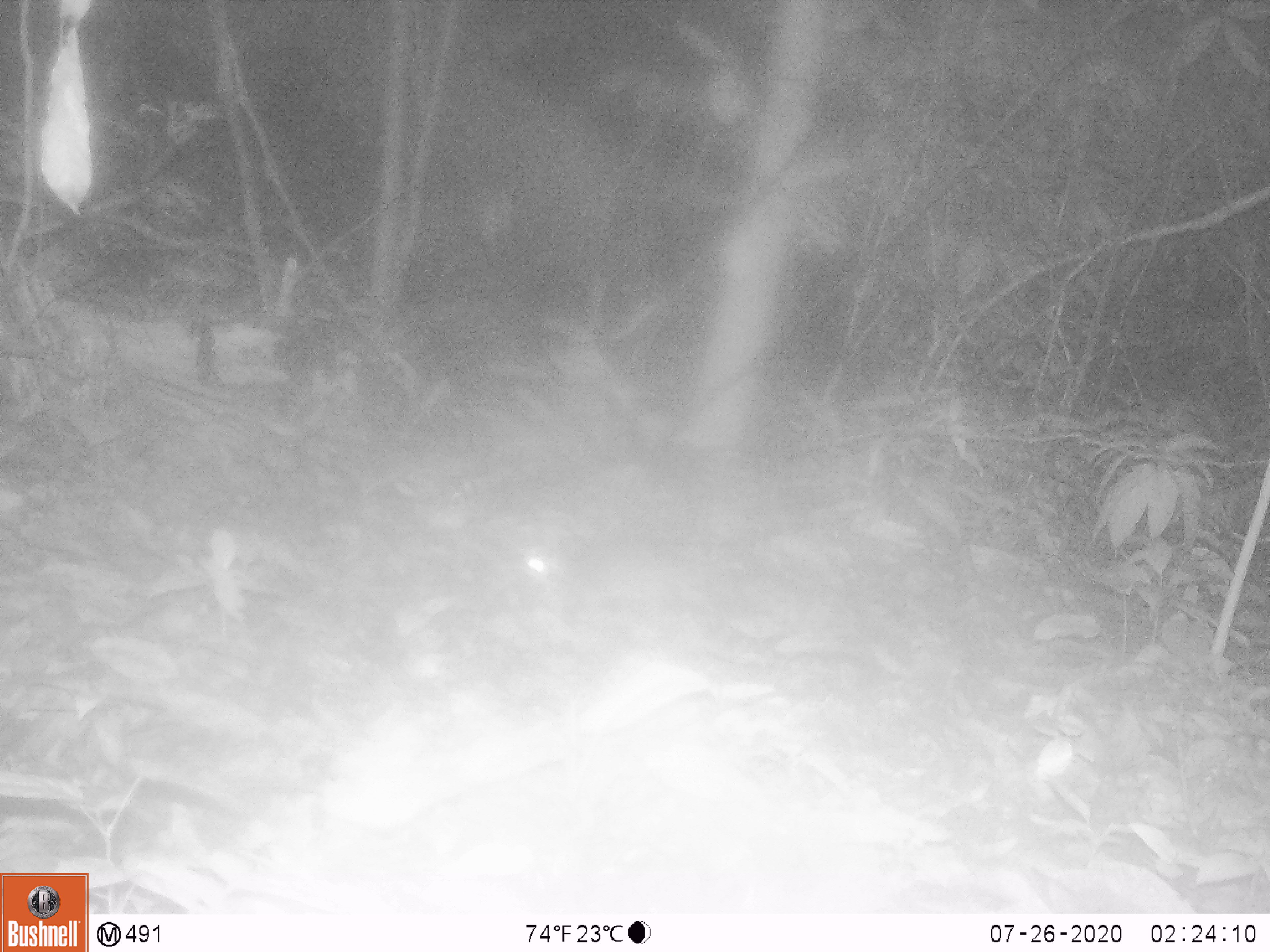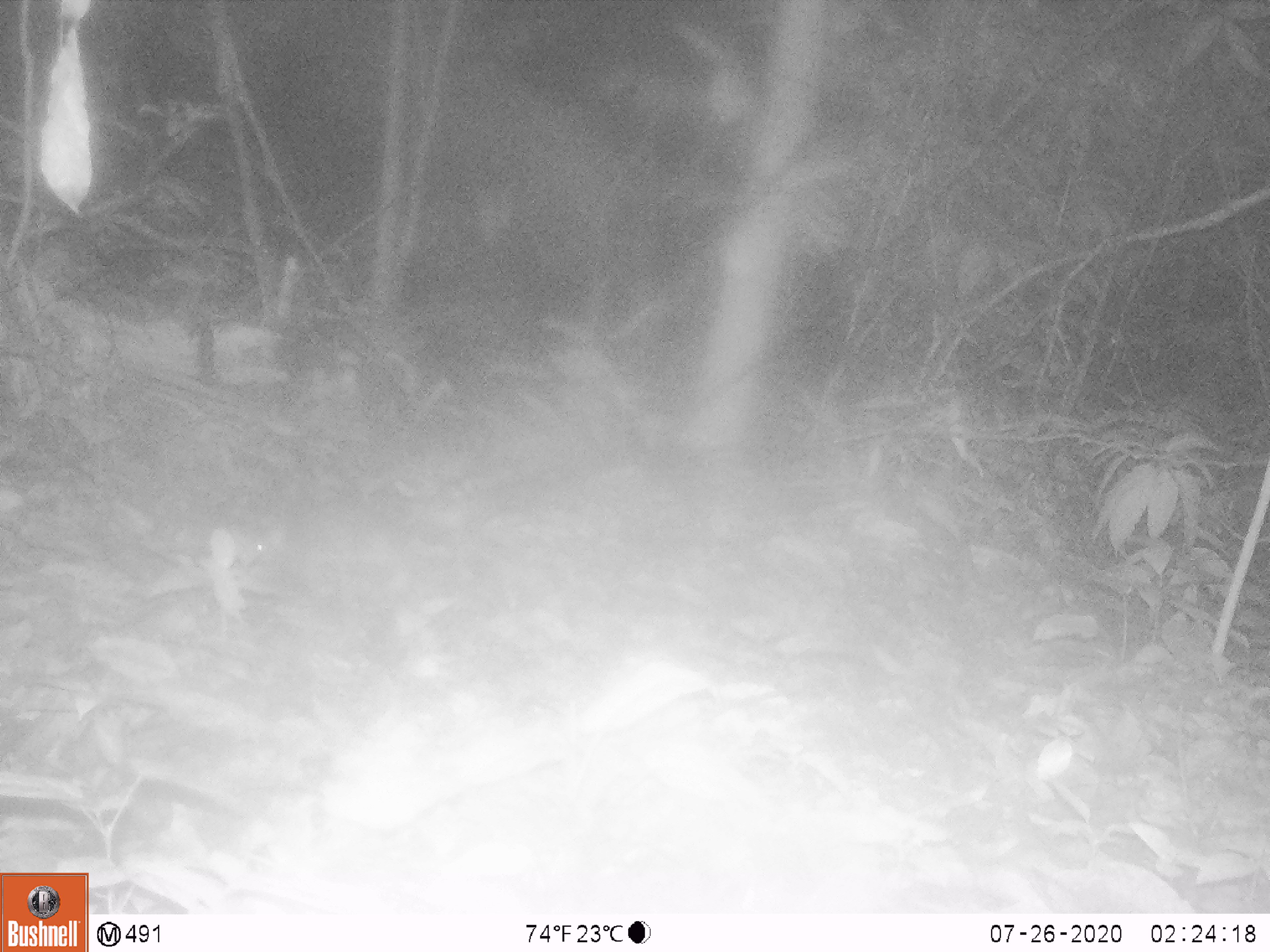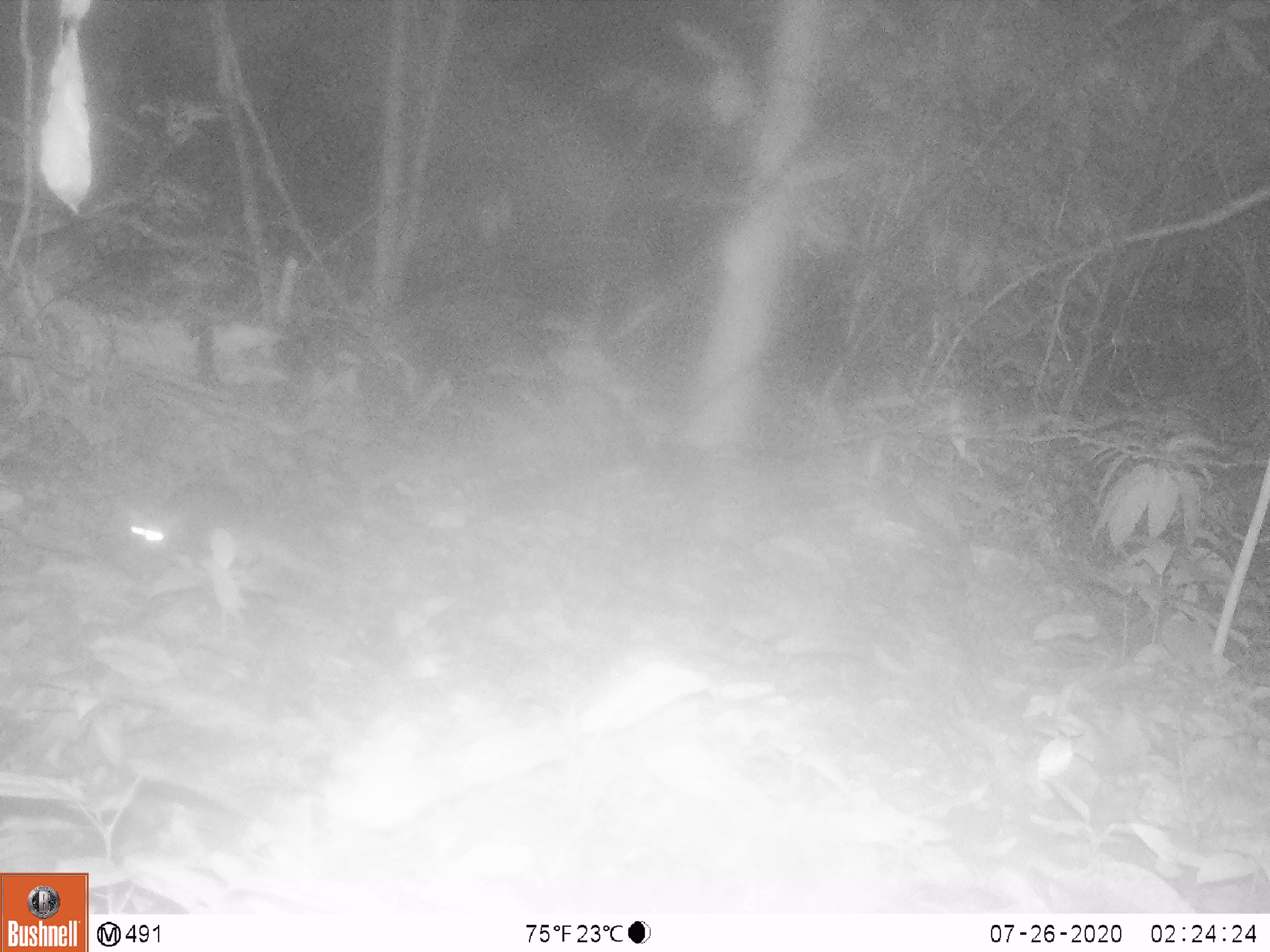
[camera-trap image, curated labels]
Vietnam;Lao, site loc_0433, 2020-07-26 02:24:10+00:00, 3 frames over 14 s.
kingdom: Animalia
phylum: Chordata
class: Mammalia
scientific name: Mammalia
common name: mammal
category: unidentified small mammal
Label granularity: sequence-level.